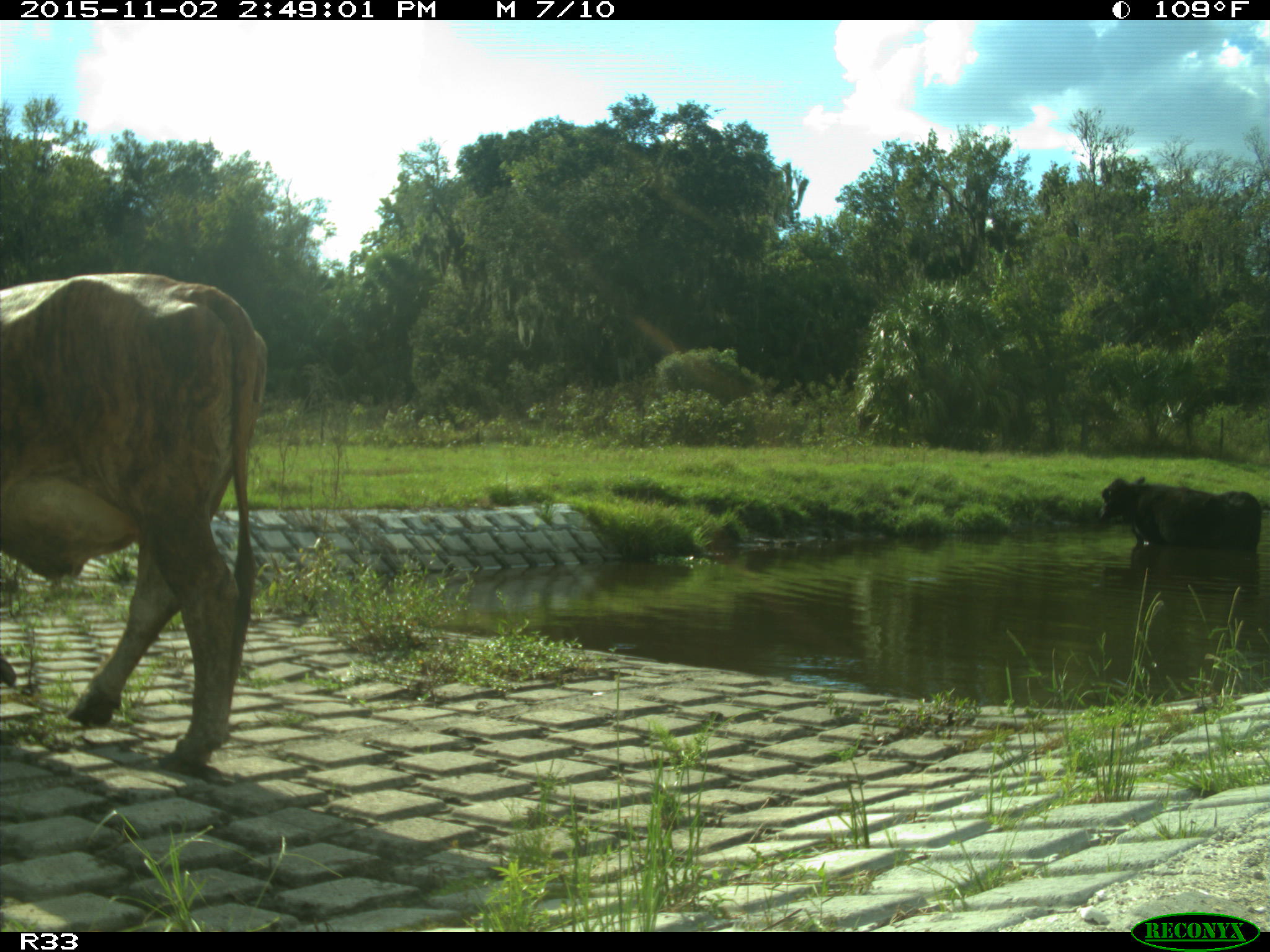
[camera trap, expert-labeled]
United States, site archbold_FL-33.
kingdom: Animalia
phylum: Chordata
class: Mammalia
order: Artiodactyla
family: Bovidae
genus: Bos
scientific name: Bos taurus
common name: domestic cow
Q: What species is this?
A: Bos taurus (domestic cow).